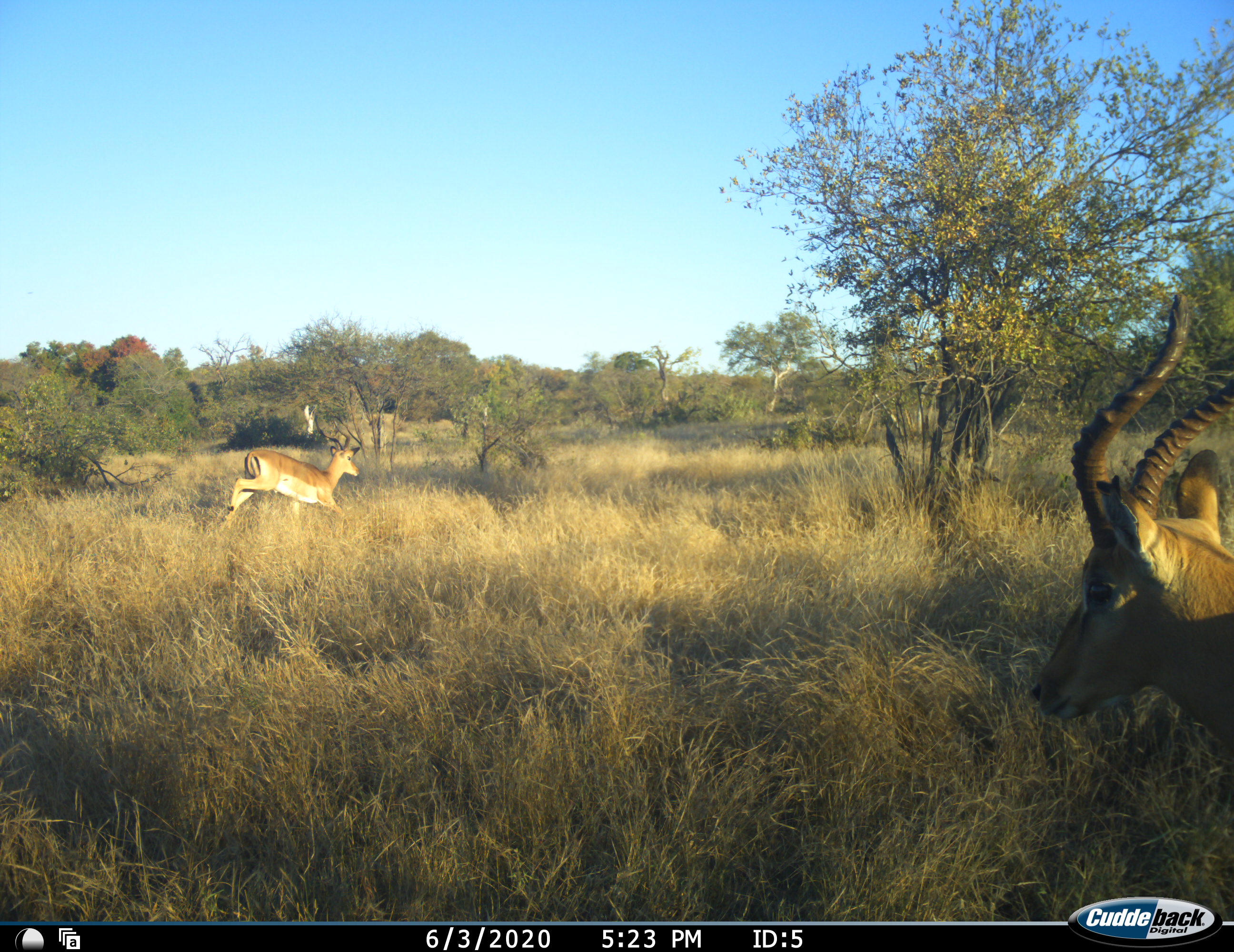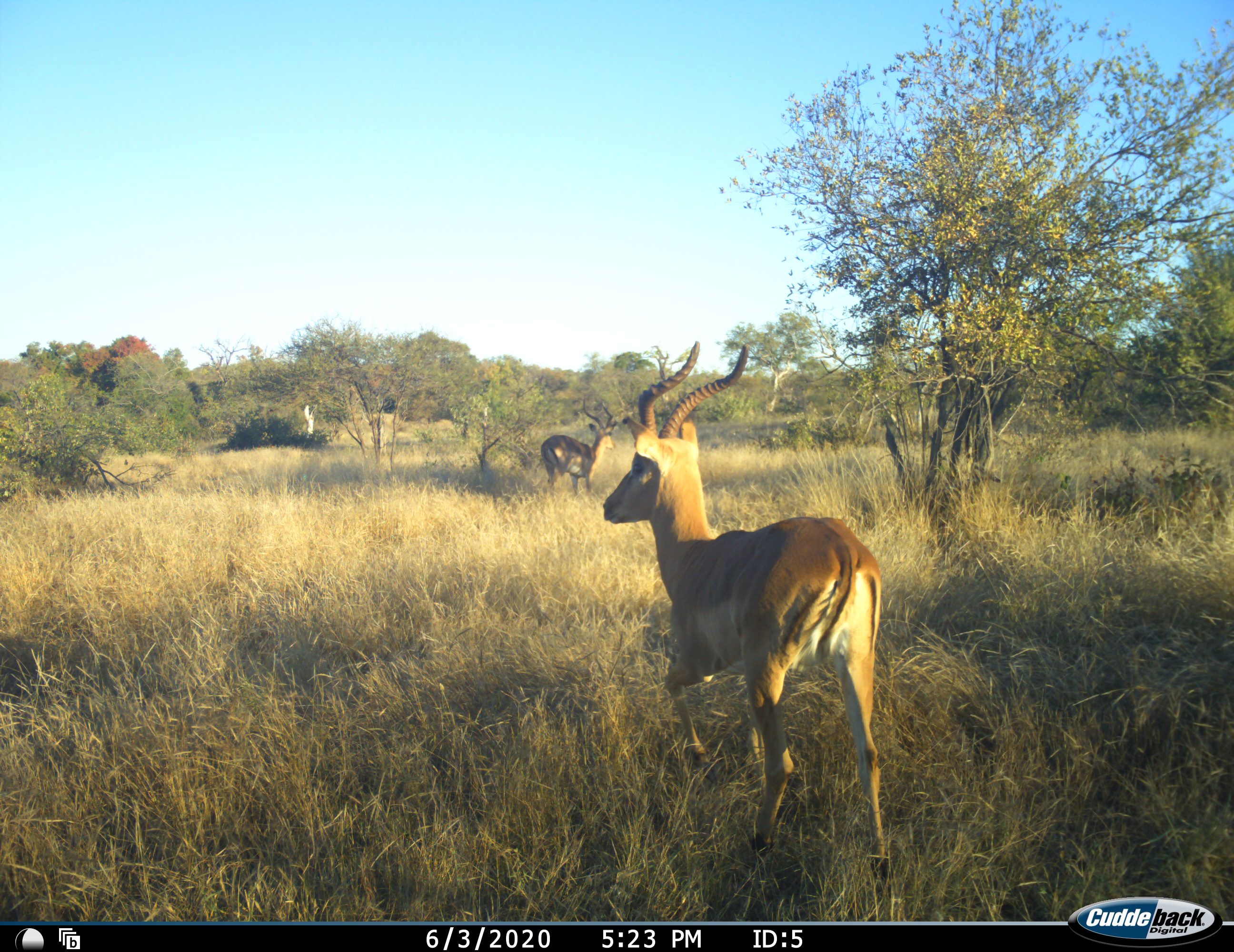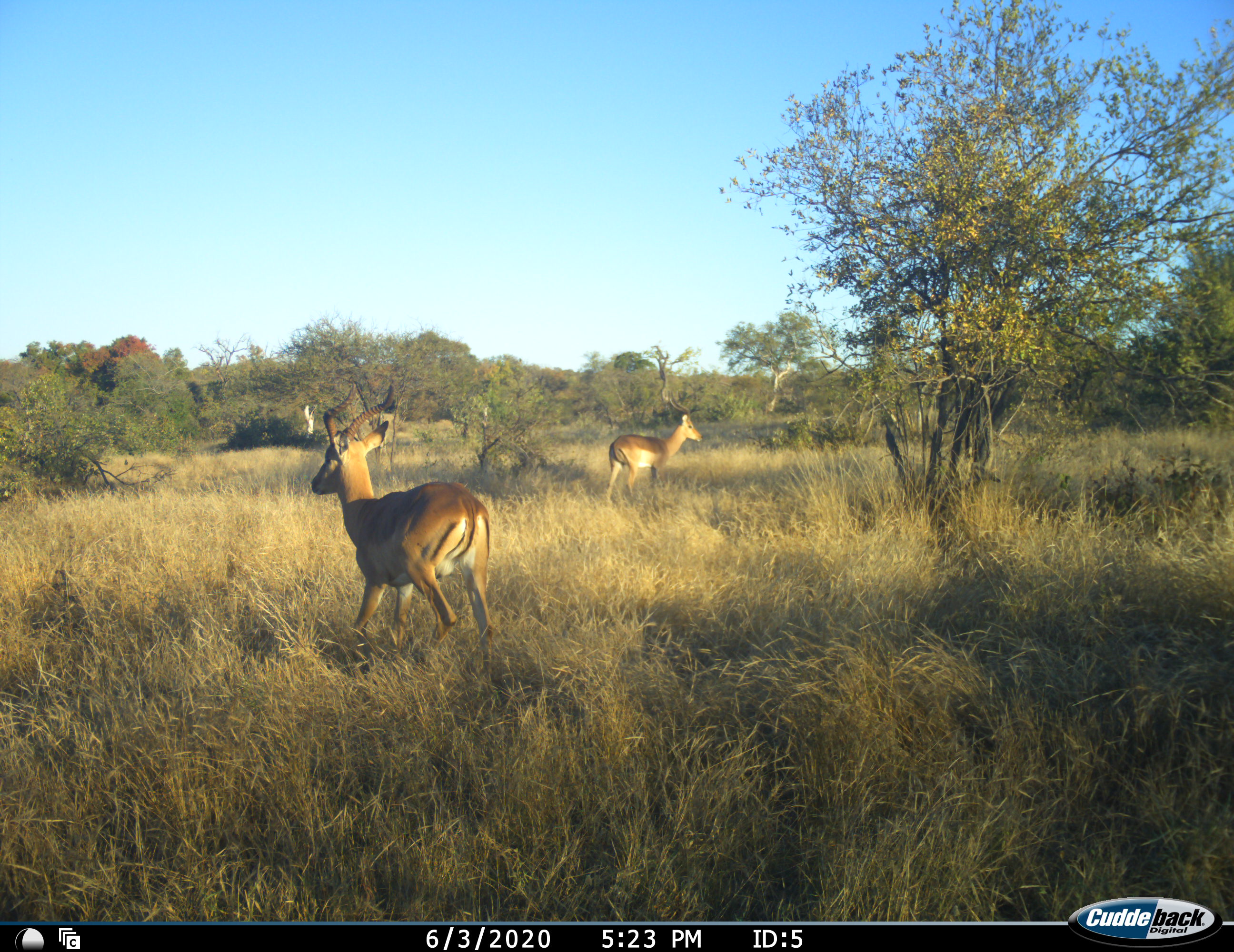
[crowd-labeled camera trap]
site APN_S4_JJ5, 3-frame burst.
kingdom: Animalia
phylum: Chordata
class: Mammalia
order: Artiodactyla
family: Bovidae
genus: Aepyceros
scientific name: Aepyceros melampus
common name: impala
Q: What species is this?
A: Impala (Aepyceros melampus).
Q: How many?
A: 2.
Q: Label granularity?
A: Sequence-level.